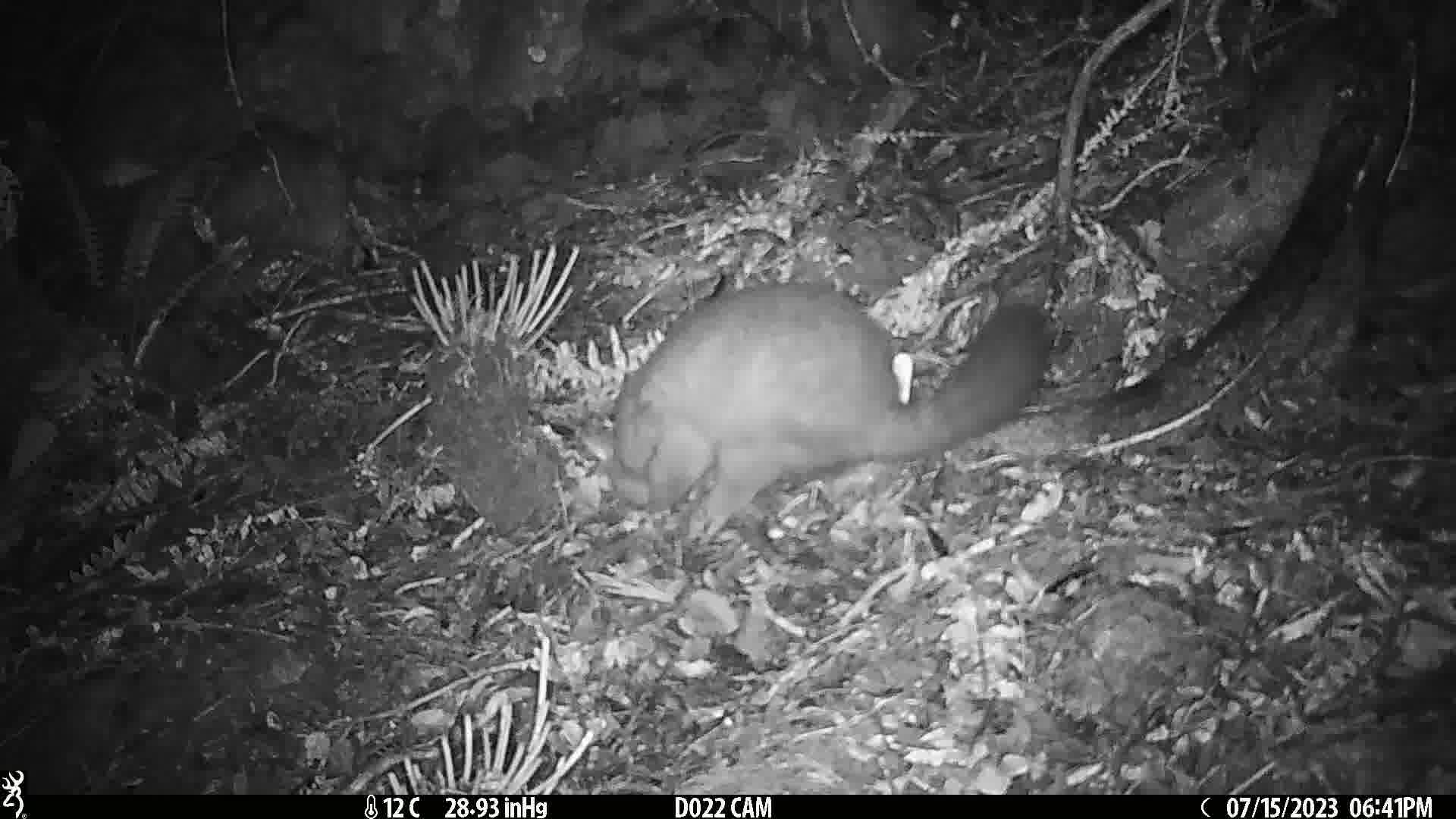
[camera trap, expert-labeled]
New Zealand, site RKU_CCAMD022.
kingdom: Animalia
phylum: Chordata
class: Mammalia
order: Diprotodontia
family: Phalangeridae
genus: Trichosurus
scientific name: Trichosurus vulpecula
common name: common brushtail possum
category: possum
Possum (common brushtail possum) (Trichosurus vulpecula).